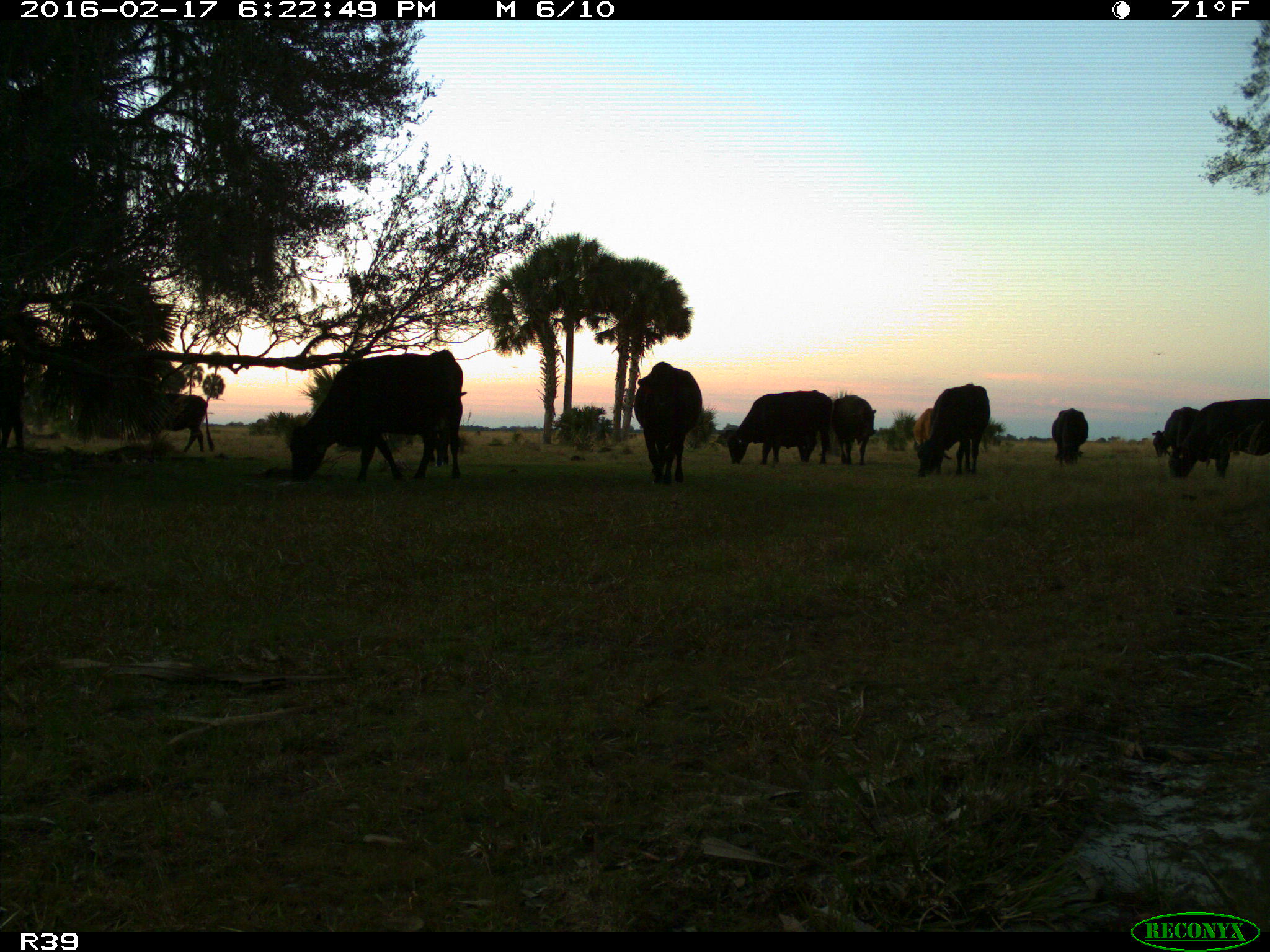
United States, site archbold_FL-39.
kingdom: Animalia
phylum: Chordata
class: Mammalia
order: Artiodactyla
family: Bovidae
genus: Bos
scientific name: Bos taurus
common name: domestic cow